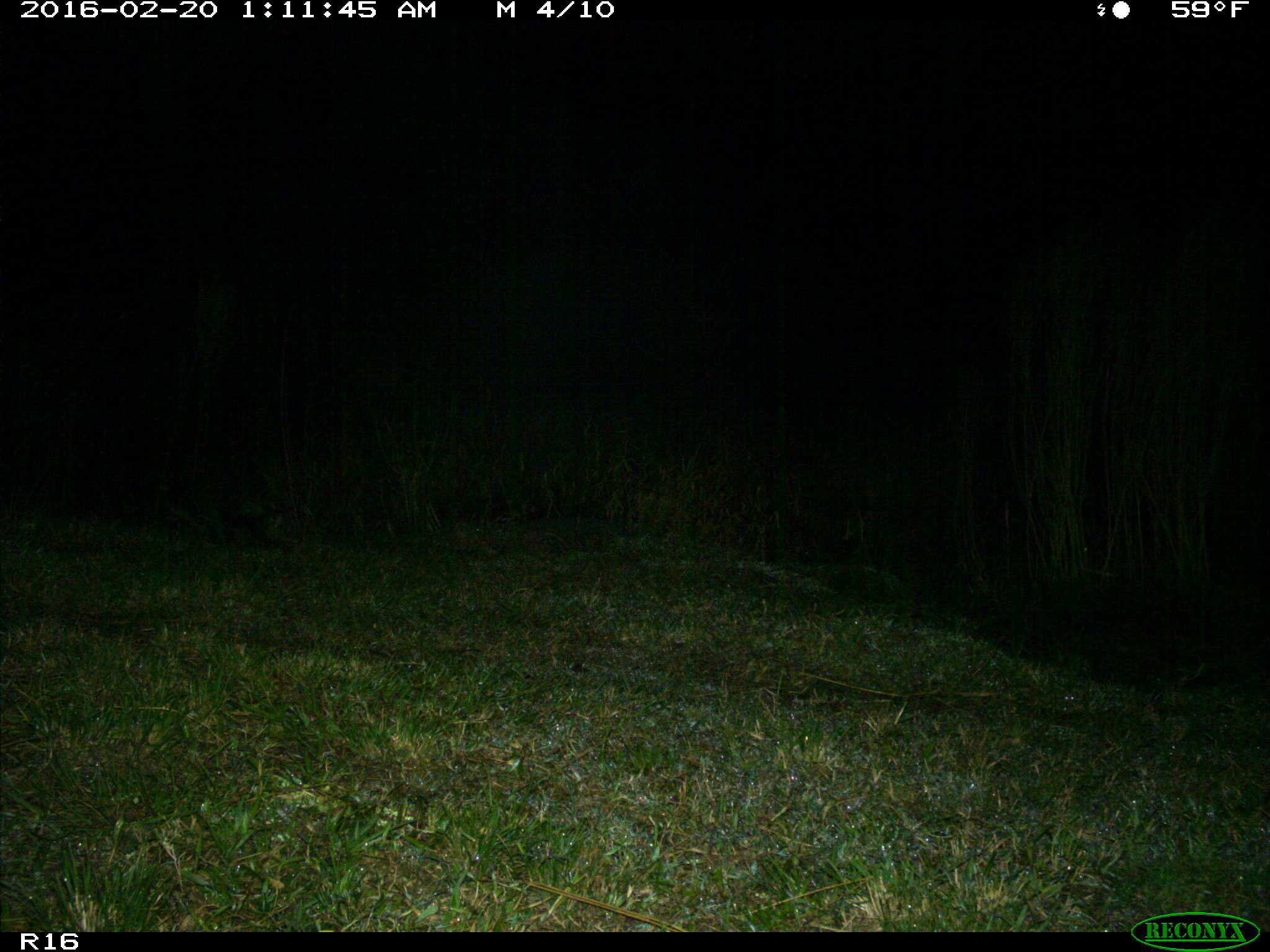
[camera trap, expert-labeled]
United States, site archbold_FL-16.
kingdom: Animalia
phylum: Chordata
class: Mammalia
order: Carnivora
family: Procyonidae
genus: Procyon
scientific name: Procyon lotor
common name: common raccoon